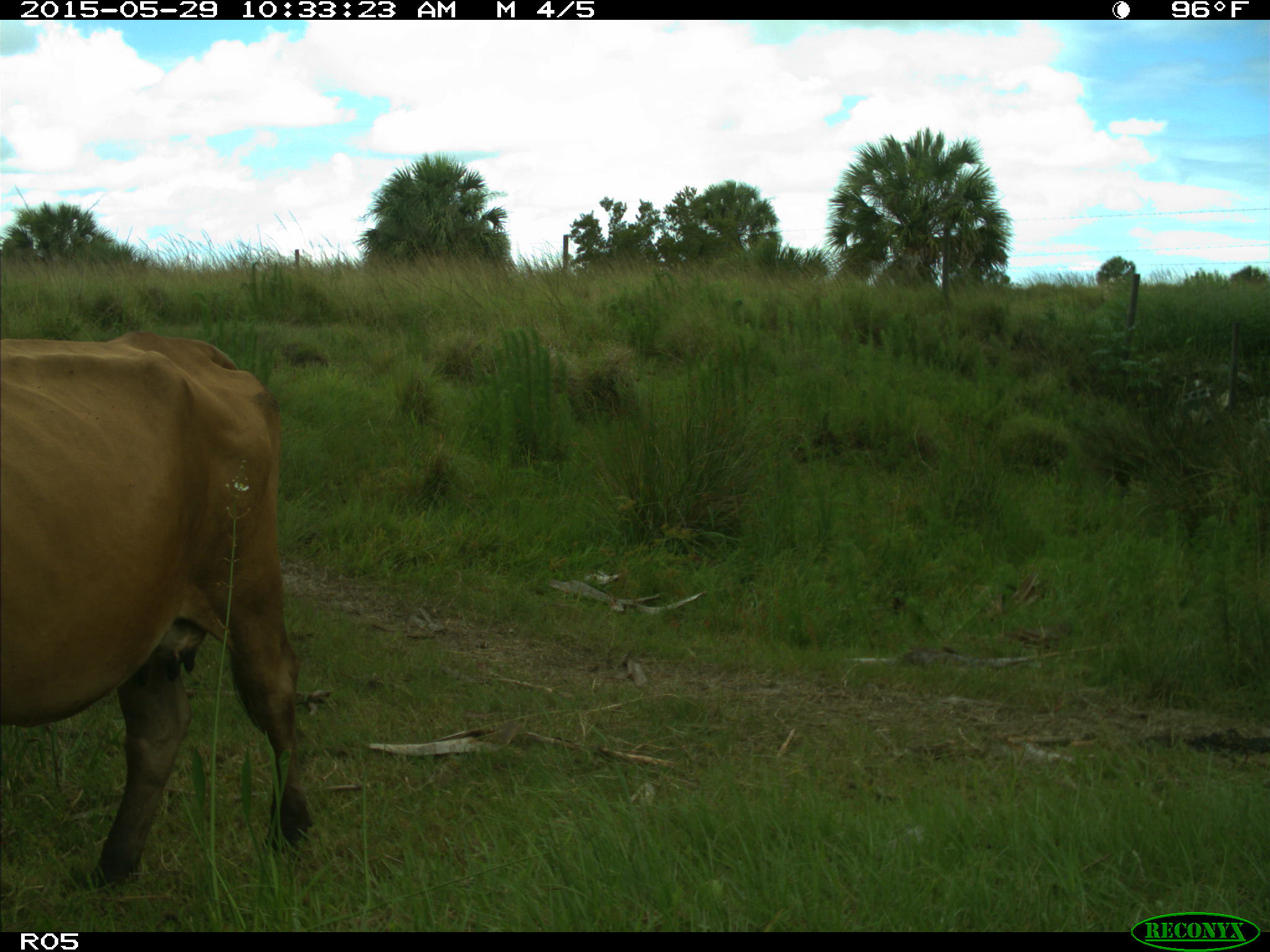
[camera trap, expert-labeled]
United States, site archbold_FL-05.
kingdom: Animalia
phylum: Chordata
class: Mammalia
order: Artiodactyla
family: Bovidae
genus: Bos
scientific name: Bos taurus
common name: domestic cow